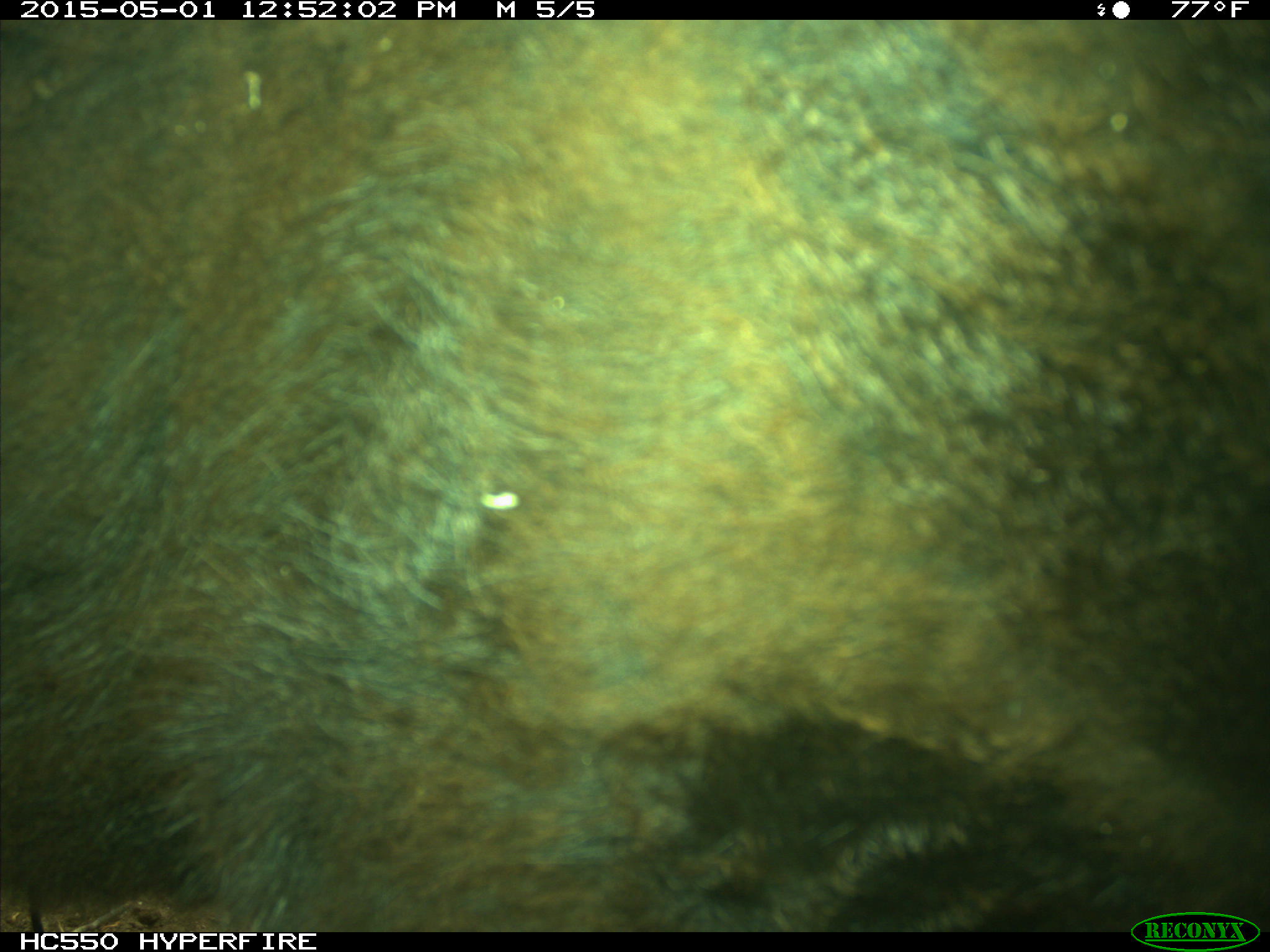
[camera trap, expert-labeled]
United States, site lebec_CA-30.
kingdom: Animalia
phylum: Chordata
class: Mammalia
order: Artiodactyla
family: Bovidae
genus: Bos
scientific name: Bos taurus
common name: domestic cow